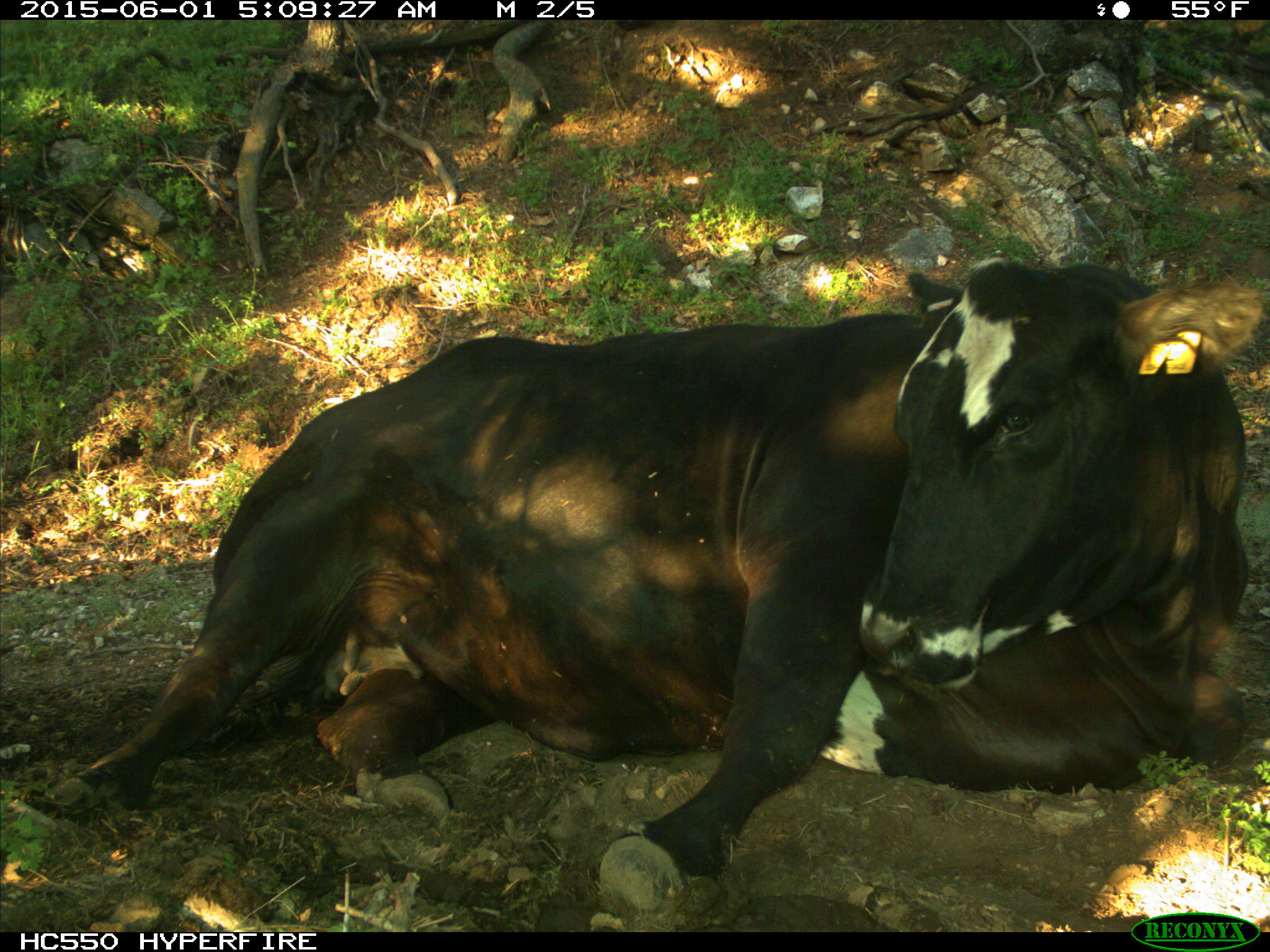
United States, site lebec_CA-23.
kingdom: Animalia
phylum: Chordata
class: Mammalia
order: Artiodactyla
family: Bovidae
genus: Bos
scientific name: Bos taurus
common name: domestic cow